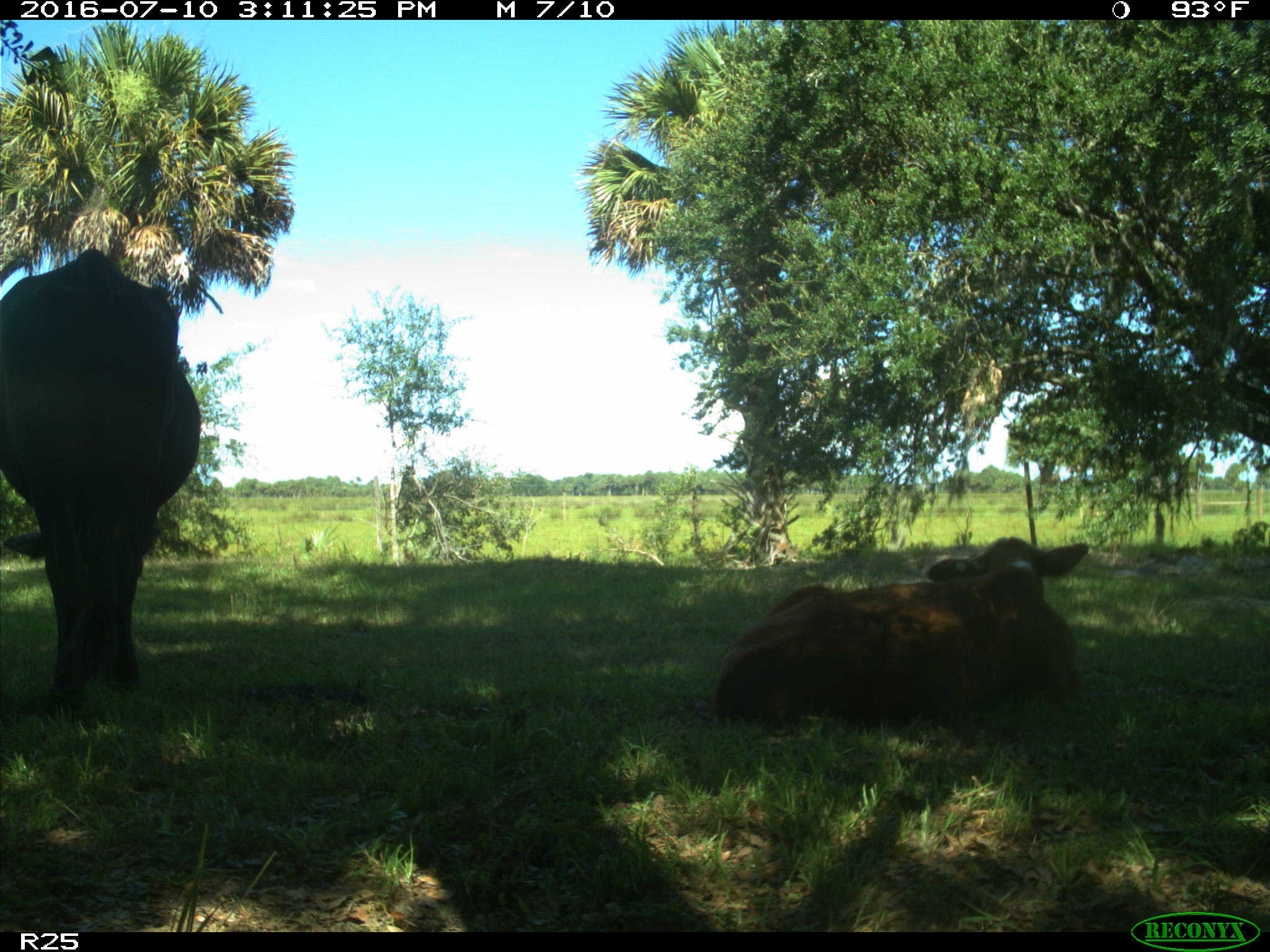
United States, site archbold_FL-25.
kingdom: Animalia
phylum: Chordata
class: Mammalia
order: Artiodactyla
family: Bovidae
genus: Bos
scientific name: Bos taurus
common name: domestic cow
Bos taurus (domestic cow).